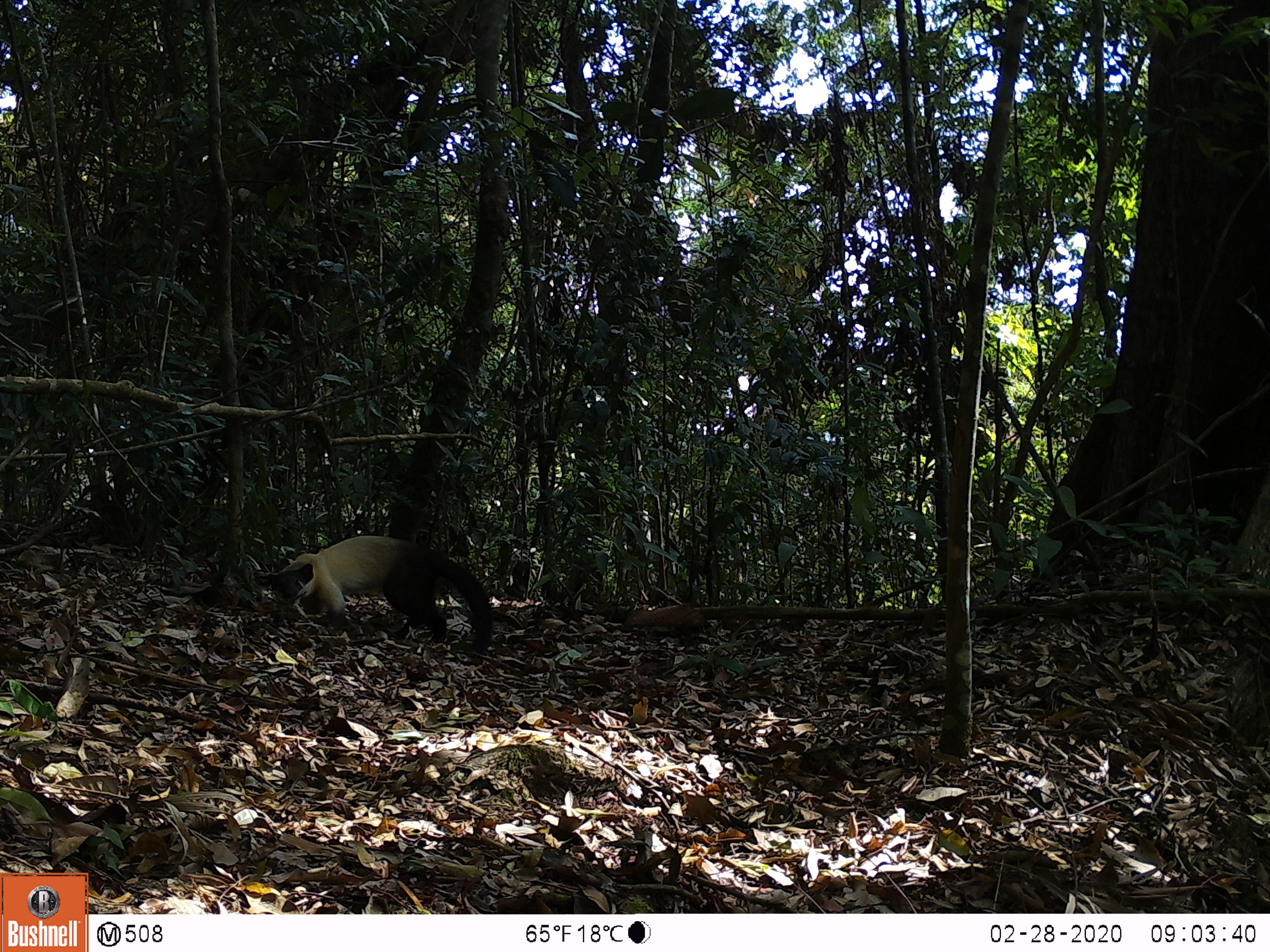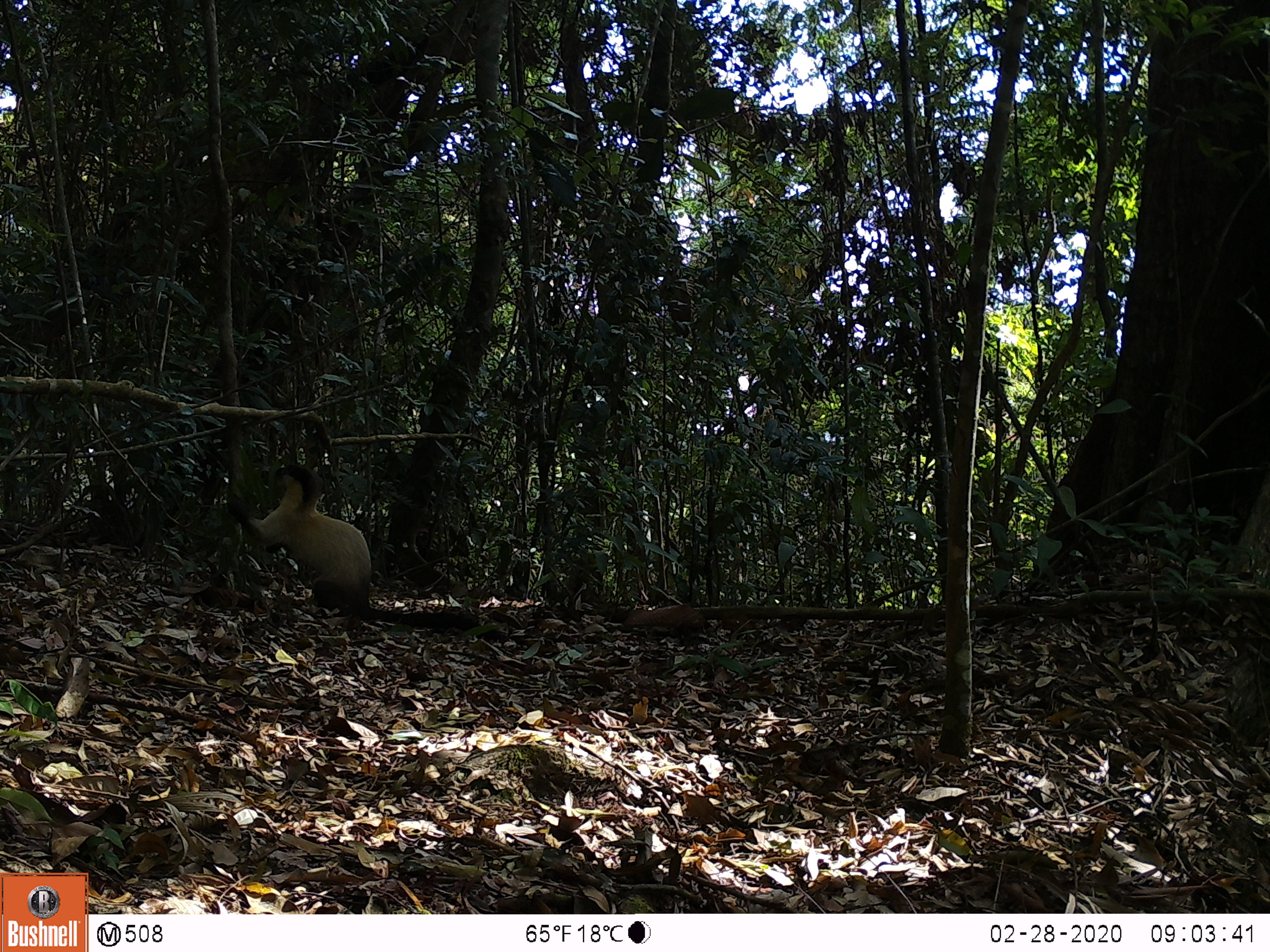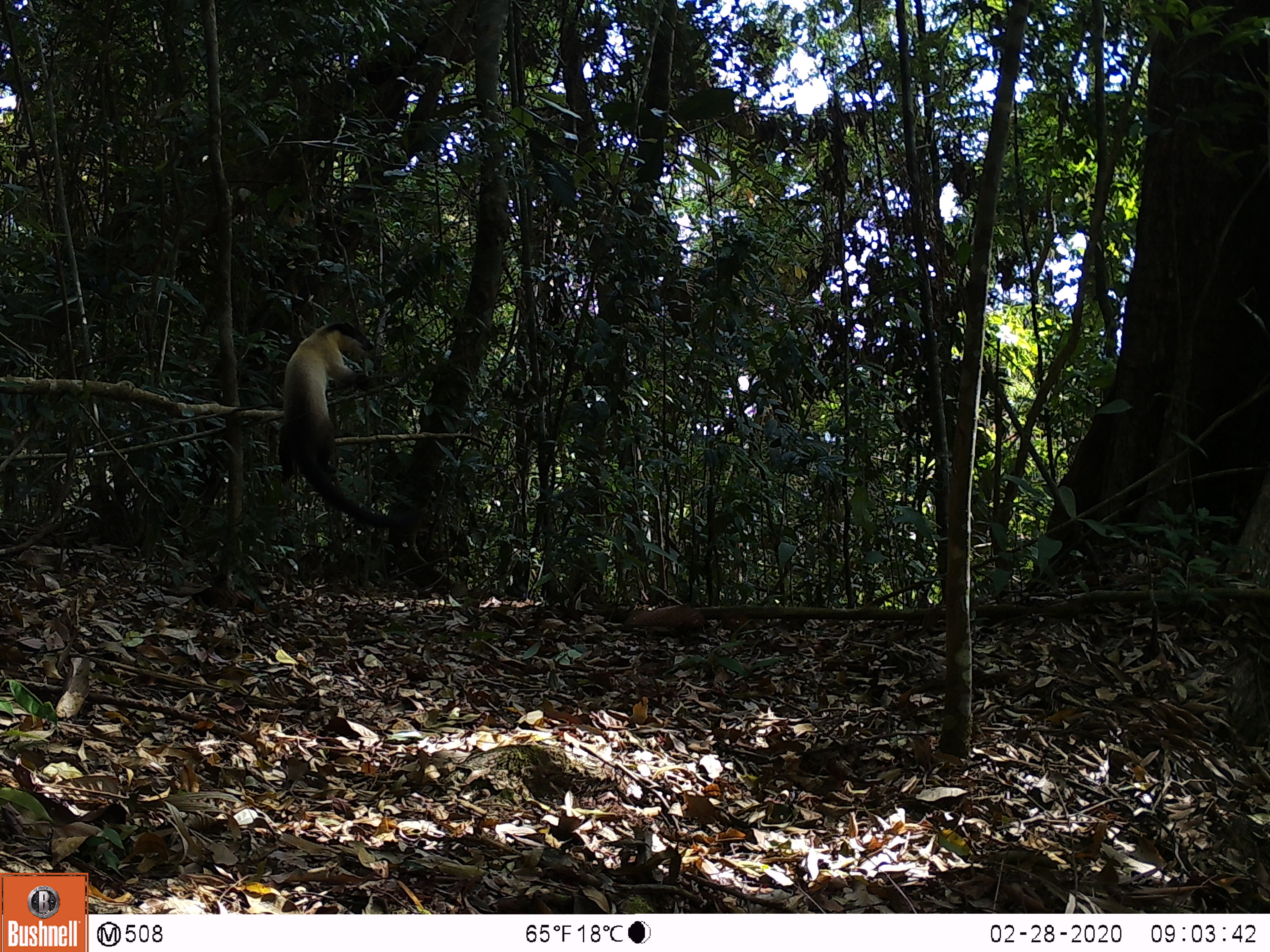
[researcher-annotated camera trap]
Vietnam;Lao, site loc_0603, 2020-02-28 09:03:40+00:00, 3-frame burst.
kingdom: Animalia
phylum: Chordata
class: Mammalia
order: Carnivora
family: Mustelidae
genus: Martes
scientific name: Martes flavigula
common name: yellow-throated marten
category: yellow throated marten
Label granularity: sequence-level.